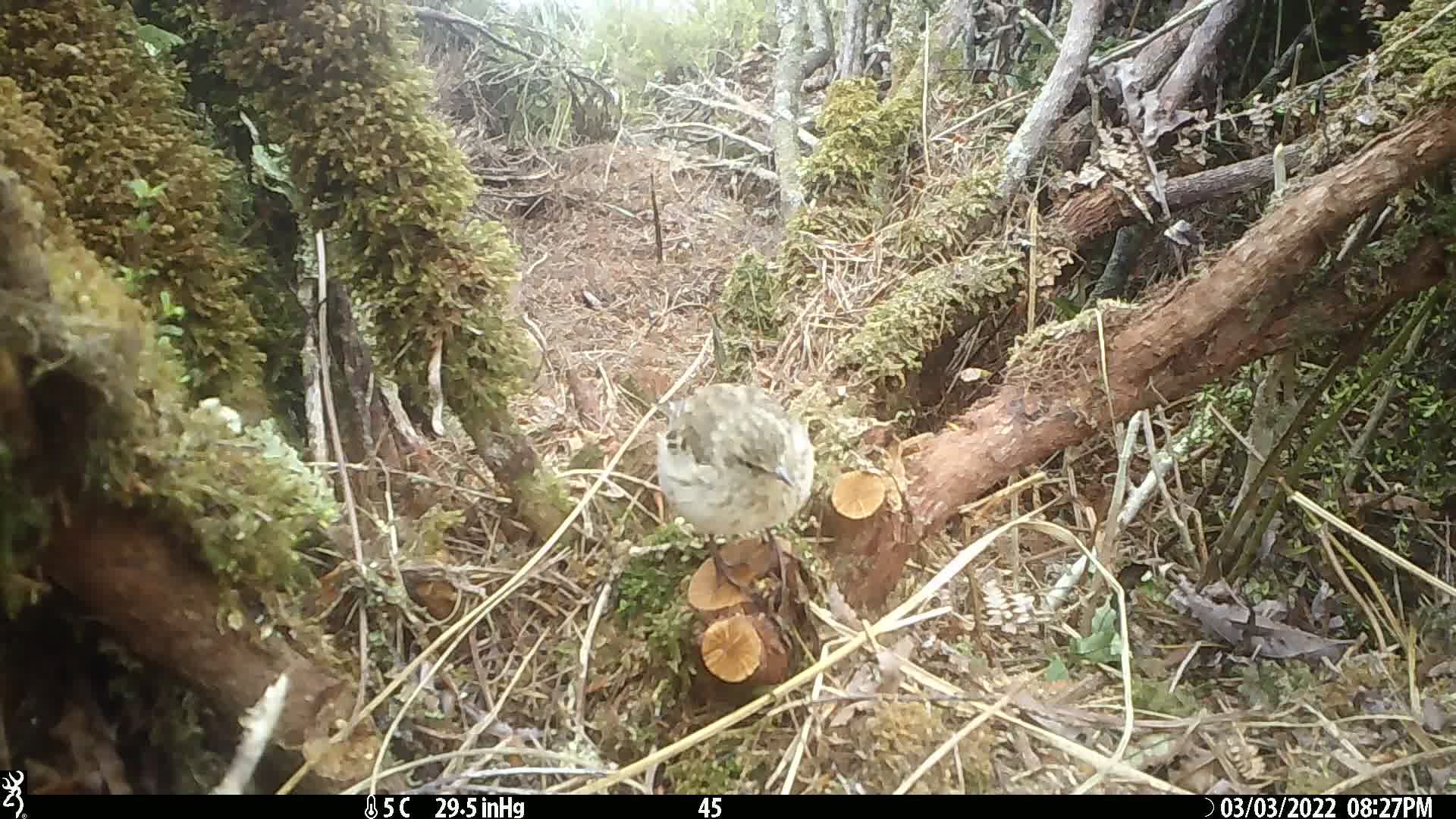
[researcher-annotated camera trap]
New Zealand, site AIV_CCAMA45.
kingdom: Animalia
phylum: Chordata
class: Aves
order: Passeriformes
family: Motacillidae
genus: Anthus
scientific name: Anthus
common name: pipit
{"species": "pipit (Anthus)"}